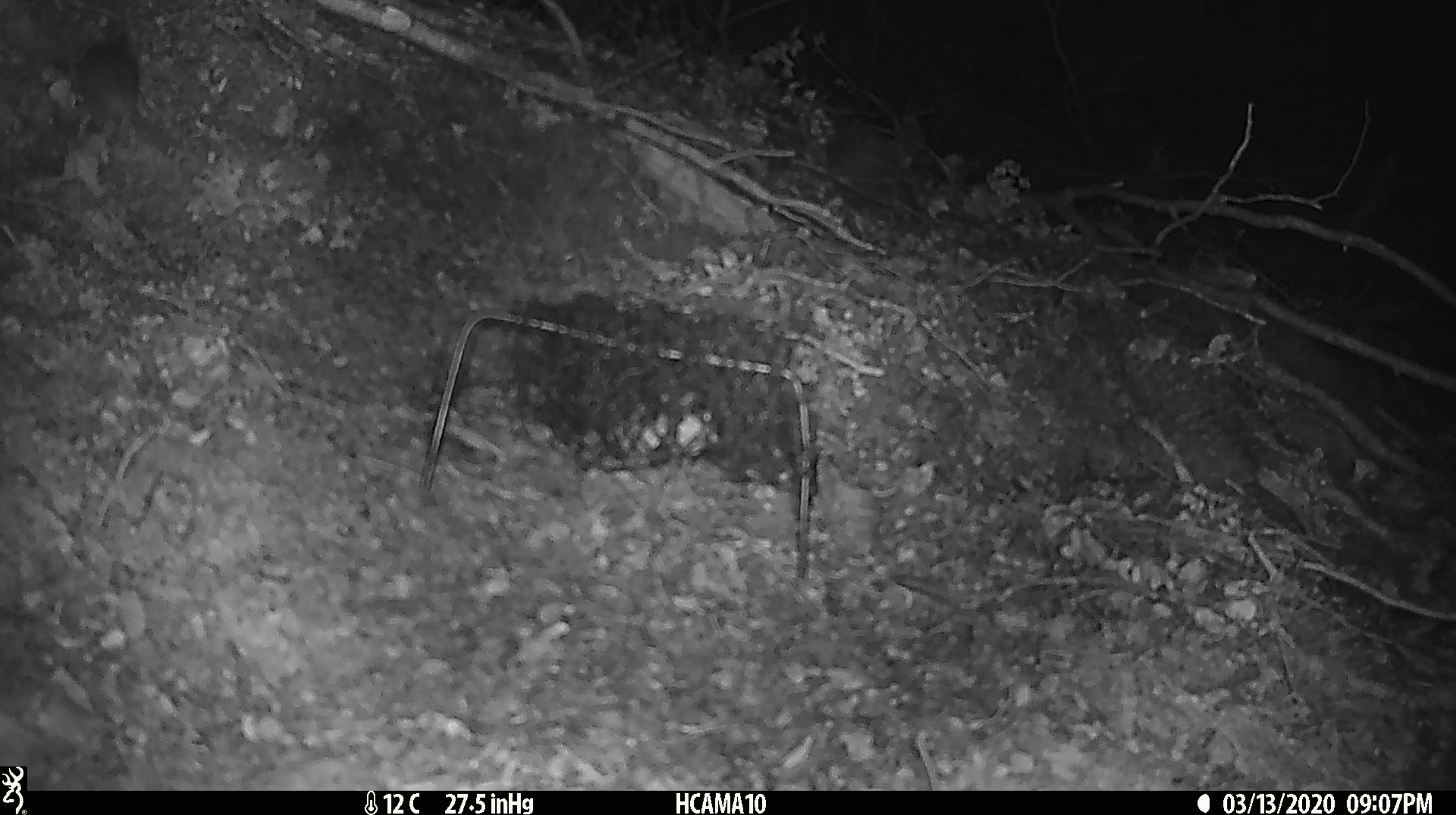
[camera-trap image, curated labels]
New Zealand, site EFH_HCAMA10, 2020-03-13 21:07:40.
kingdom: Animalia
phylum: Chordata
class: Mammalia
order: Rodentia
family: Muridae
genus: Mus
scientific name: Mus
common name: mouse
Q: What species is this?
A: Mouse (Mus).